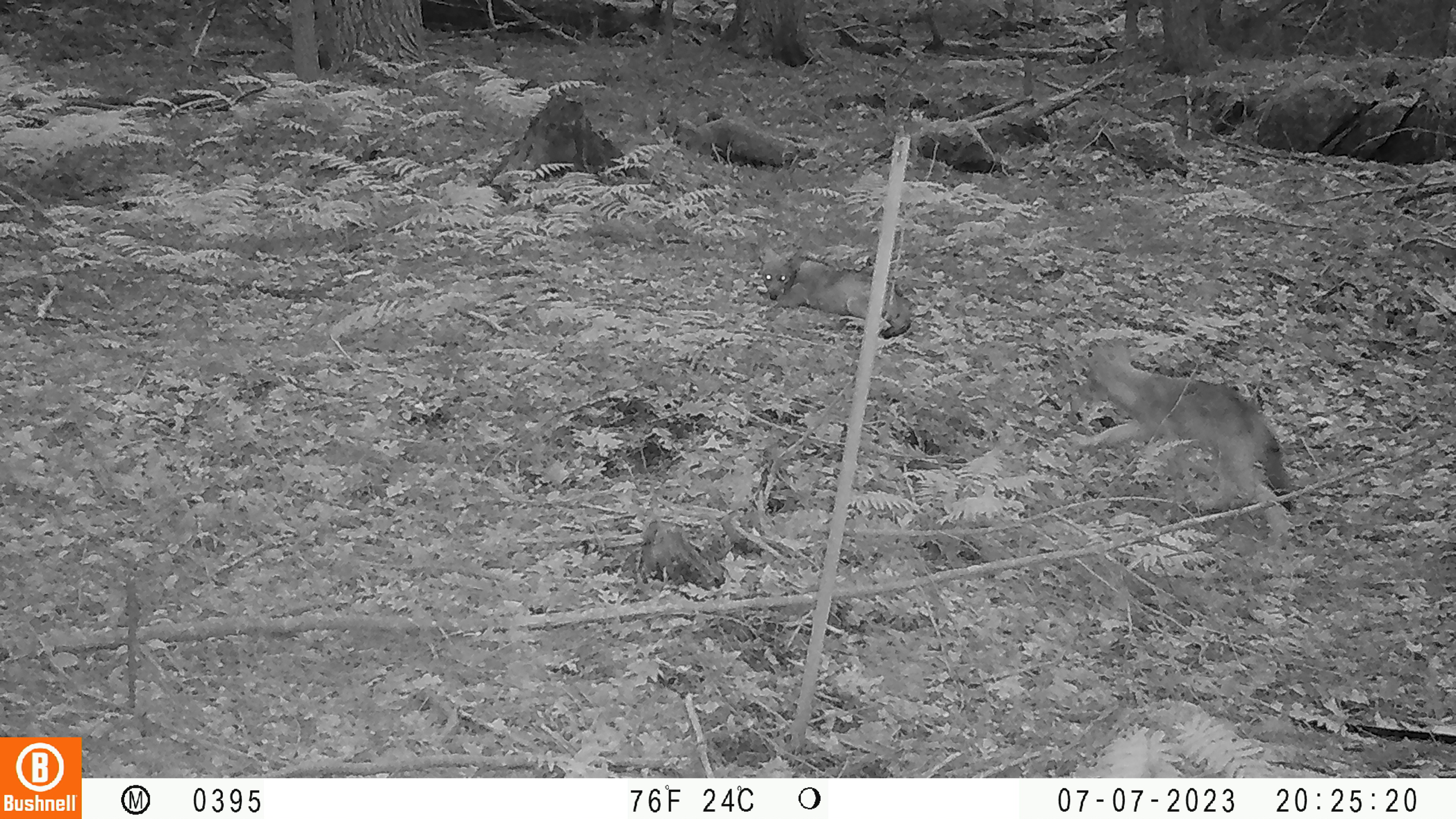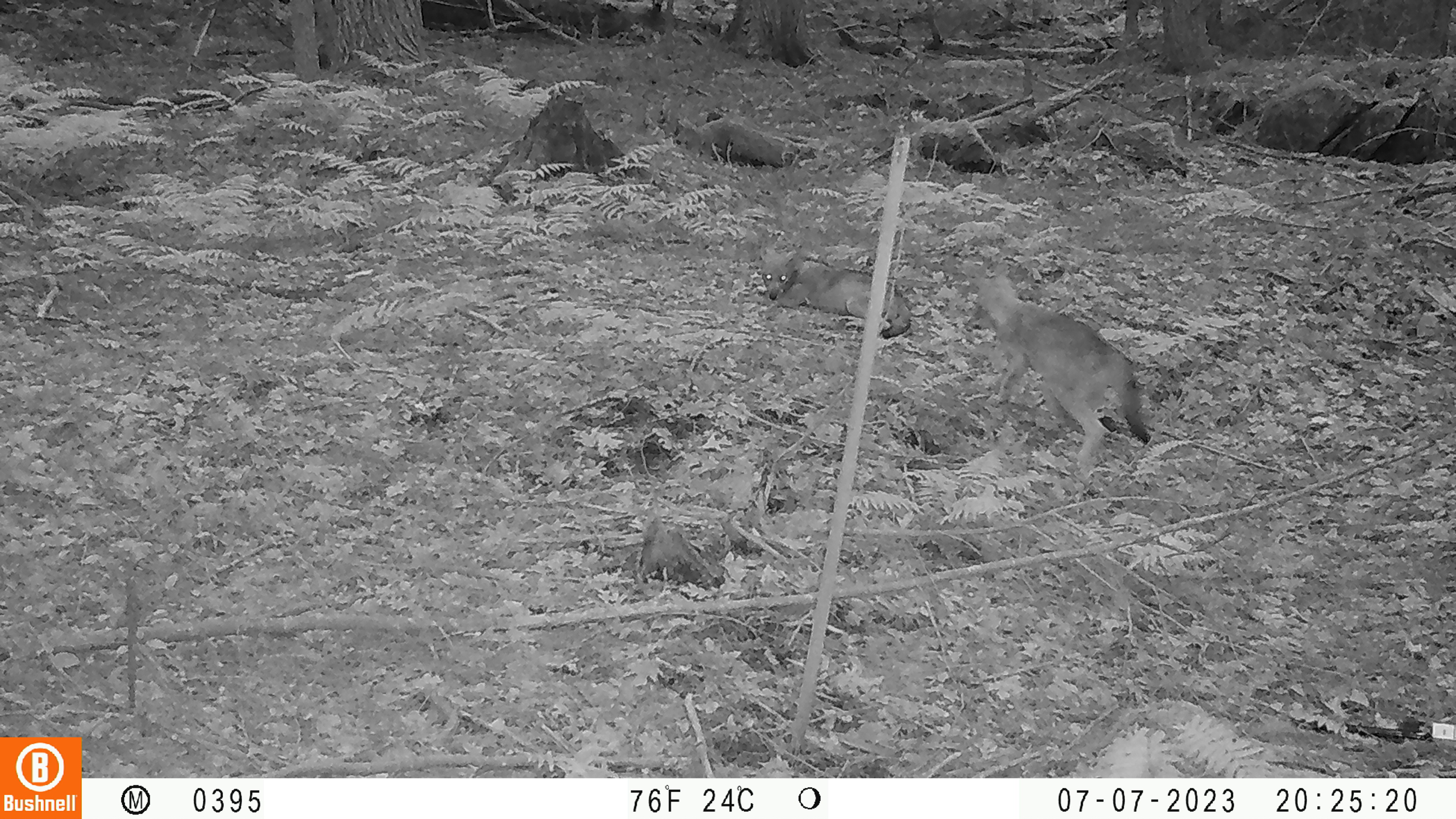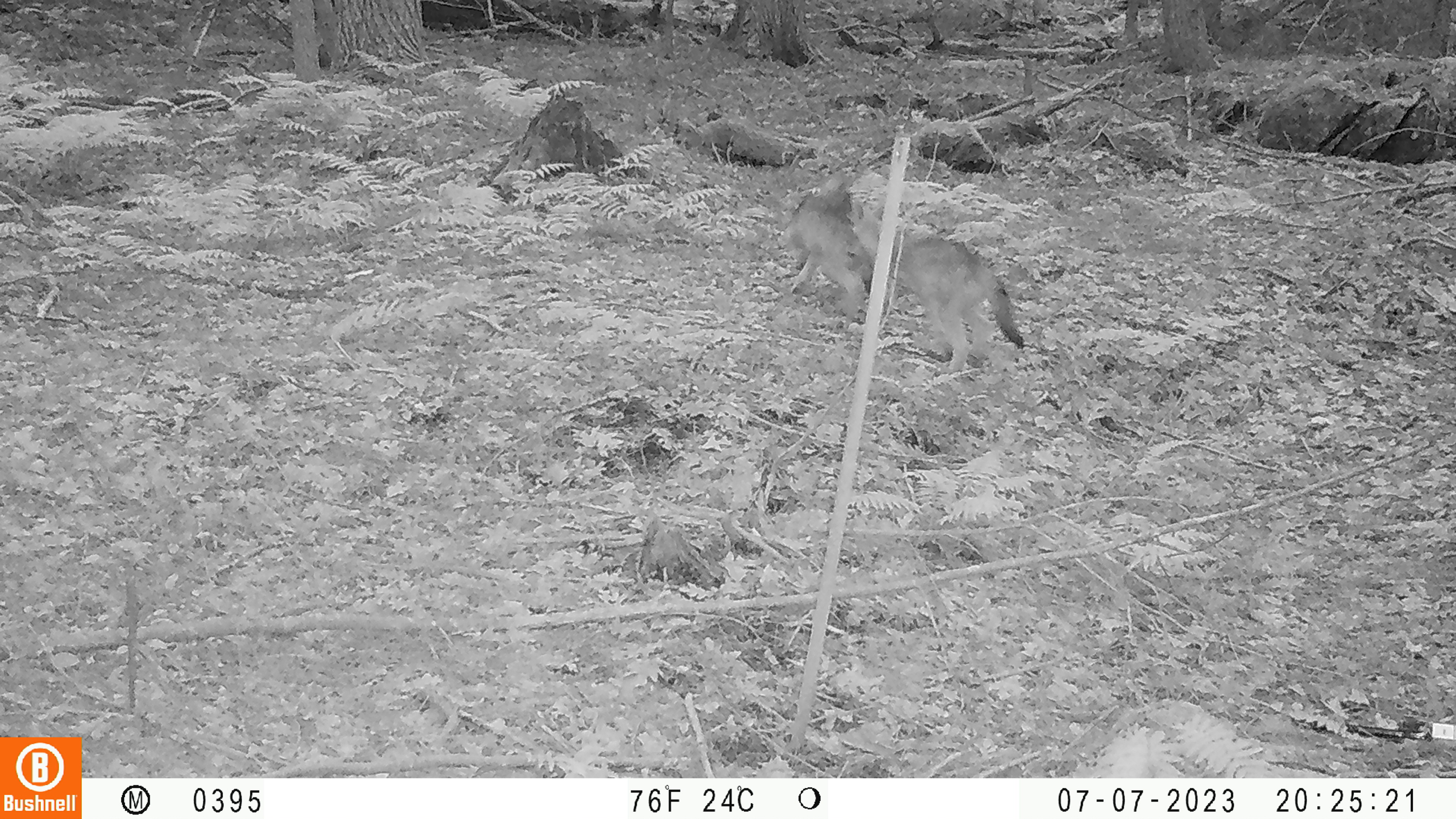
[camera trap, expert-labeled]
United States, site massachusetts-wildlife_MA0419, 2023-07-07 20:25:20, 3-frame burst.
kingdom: Animalia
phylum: Chordata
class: Mammalia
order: Carnivora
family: Canidae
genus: Urocyon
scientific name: Urocyon cinereoargenteus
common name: gray fox